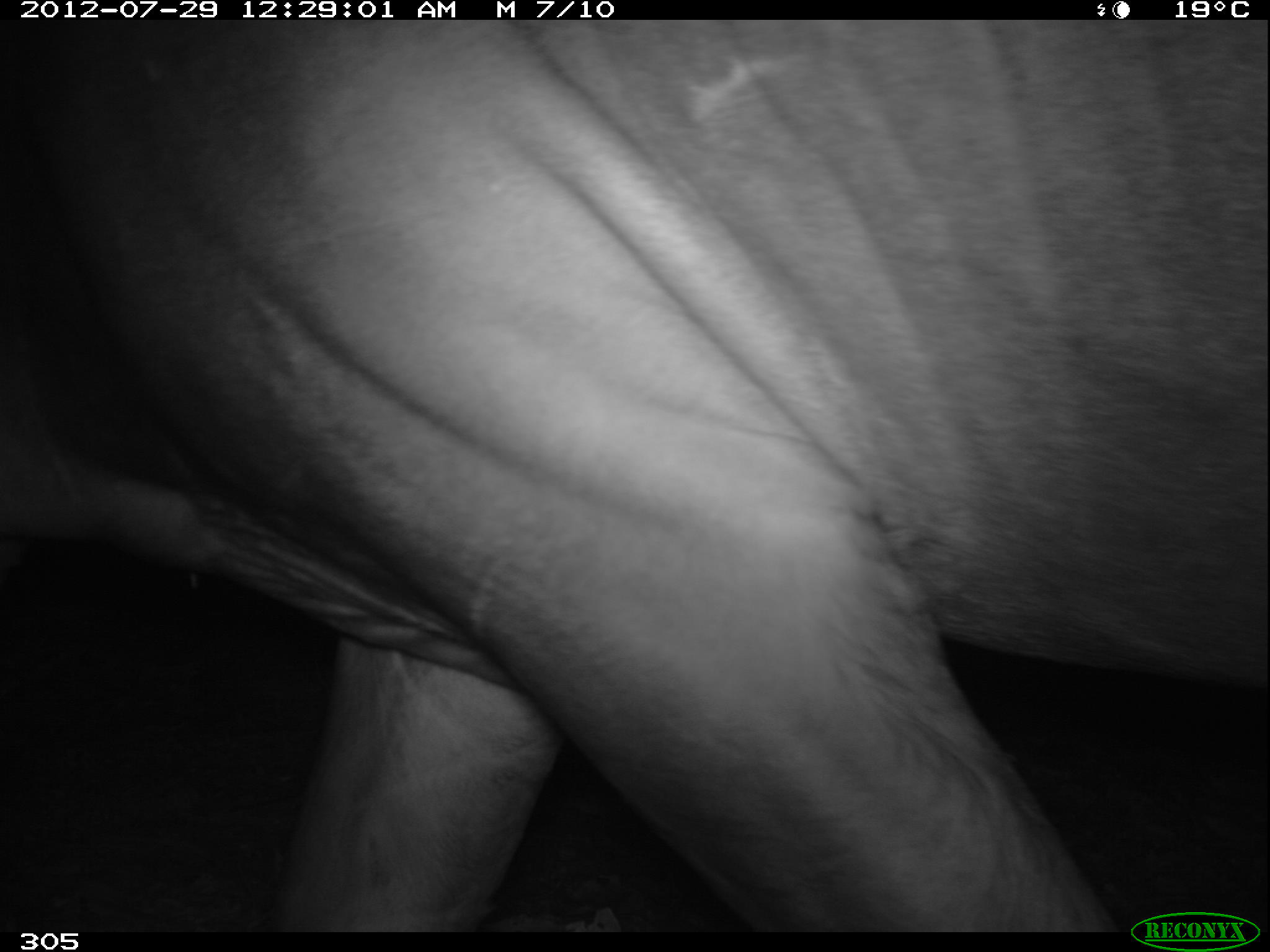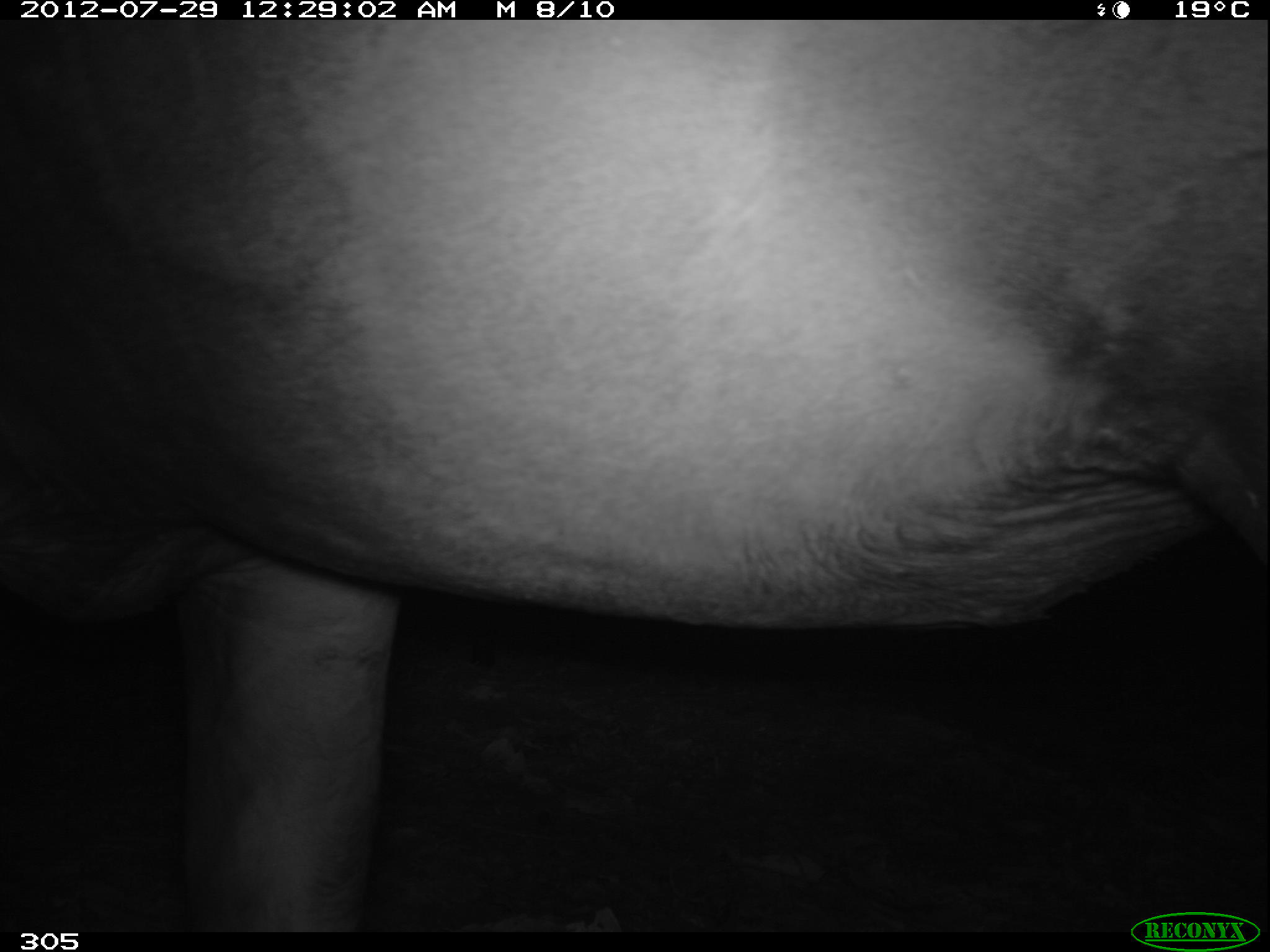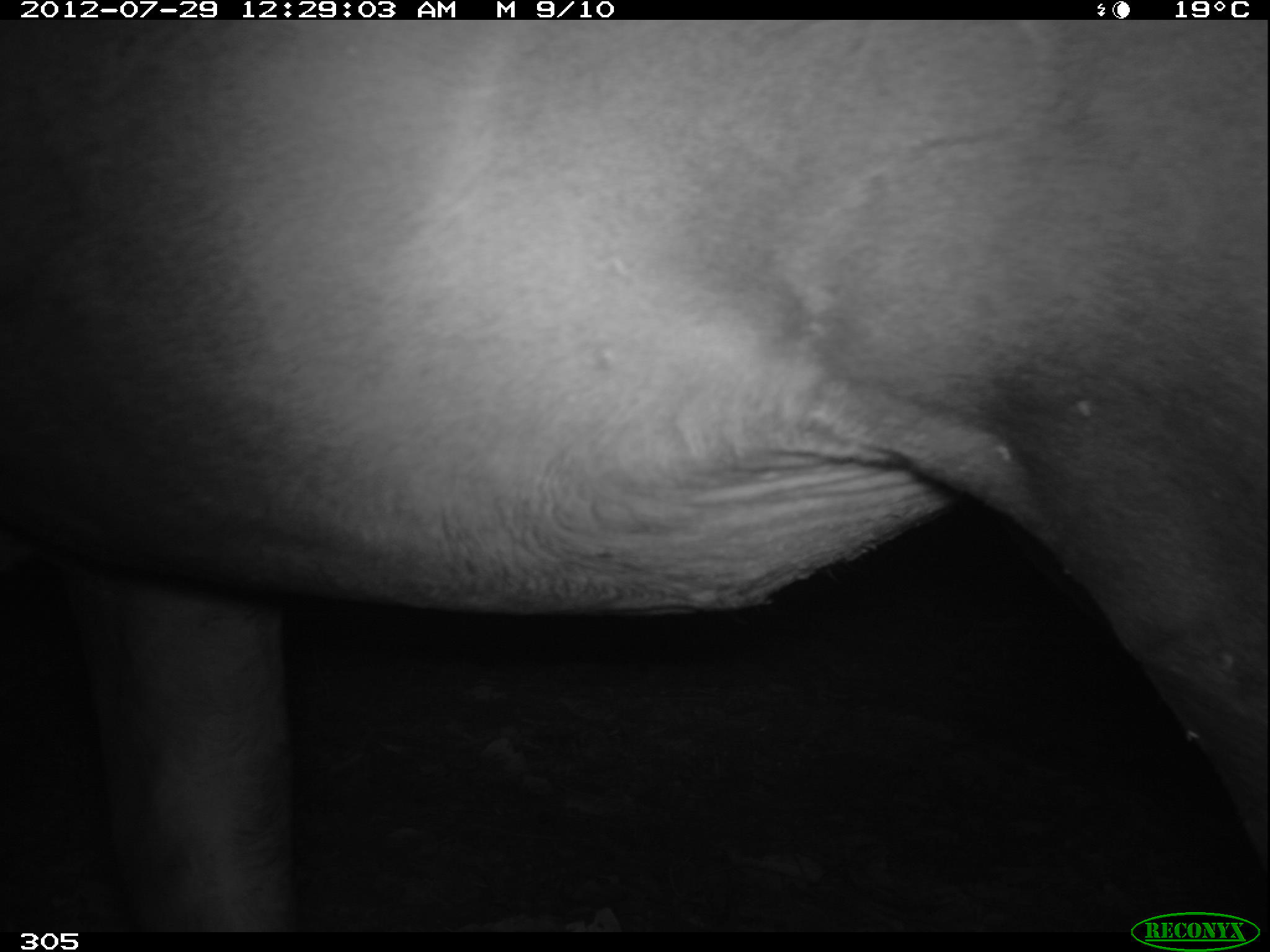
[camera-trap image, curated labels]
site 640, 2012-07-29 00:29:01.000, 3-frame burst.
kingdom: Animalia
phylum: Chordata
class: Mammalia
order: Perissodactyla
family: Tapiridae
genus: Tapirus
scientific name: Tapirus terrestris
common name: south american tapir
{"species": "Tapirus terrestris (south american tapir)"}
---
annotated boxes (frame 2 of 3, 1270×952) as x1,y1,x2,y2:
tapirus terrestris: 0,21,1270,928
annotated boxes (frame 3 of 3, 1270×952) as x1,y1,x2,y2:
tapirus terrestris: 0,20,1270,932